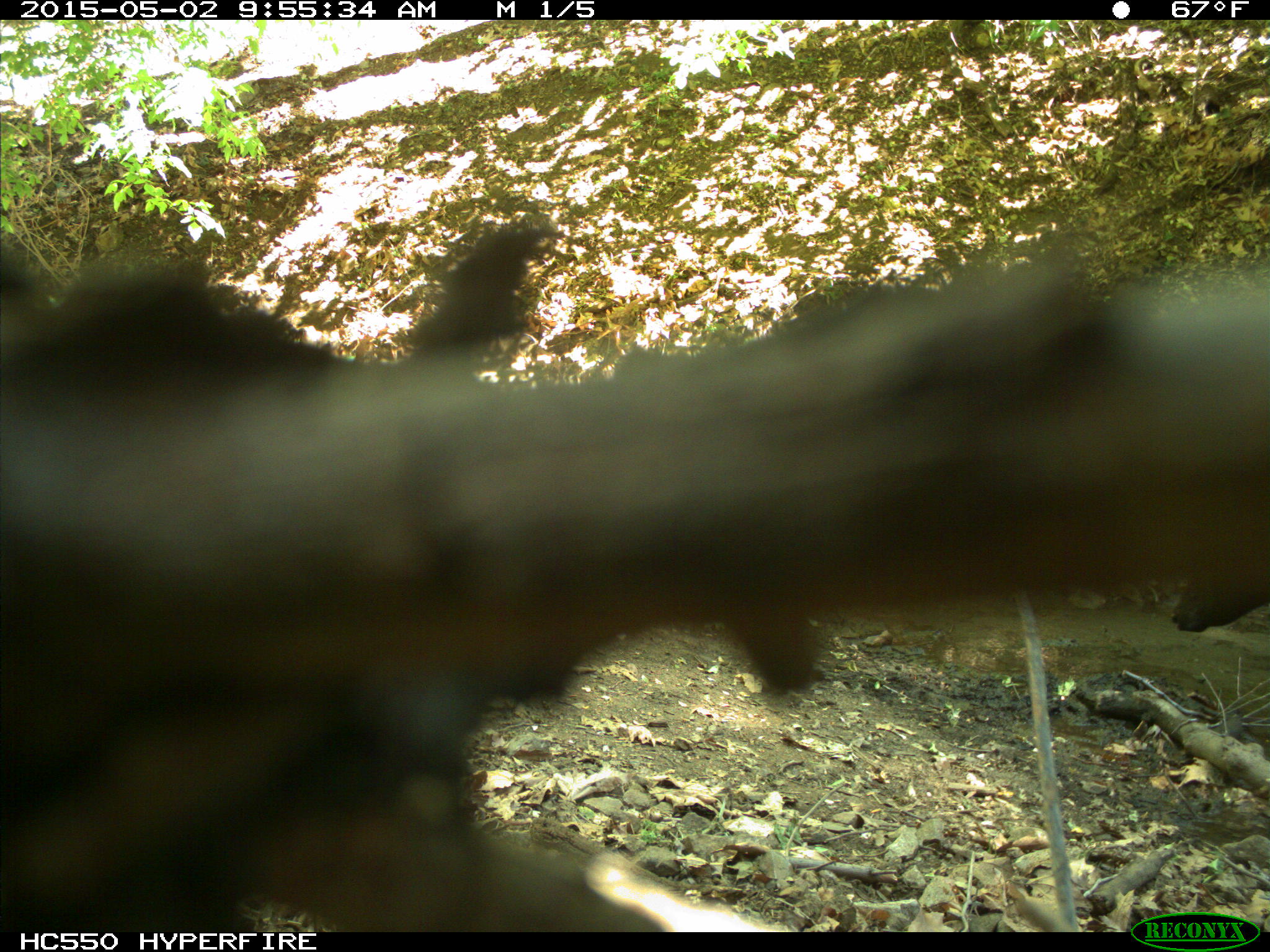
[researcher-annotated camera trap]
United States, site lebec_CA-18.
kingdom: Animalia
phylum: Chordata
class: Mammalia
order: Artiodactyla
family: Bovidae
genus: Bos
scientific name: Bos taurus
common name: domestic cow